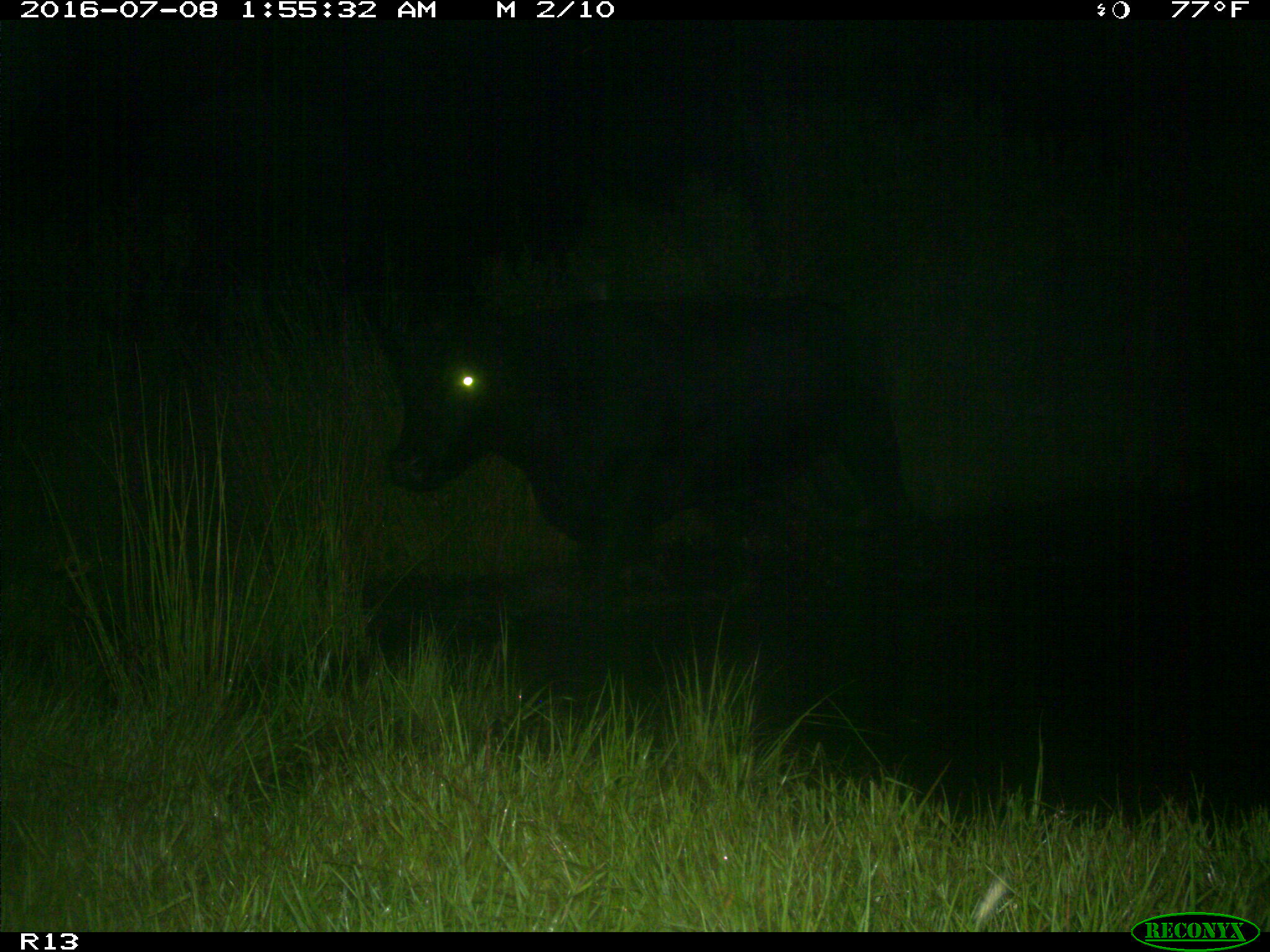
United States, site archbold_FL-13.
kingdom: Animalia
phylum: Chordata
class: Mammalia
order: Artiodactyla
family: Bovidae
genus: Bos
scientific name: Bos taurus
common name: domestic cow